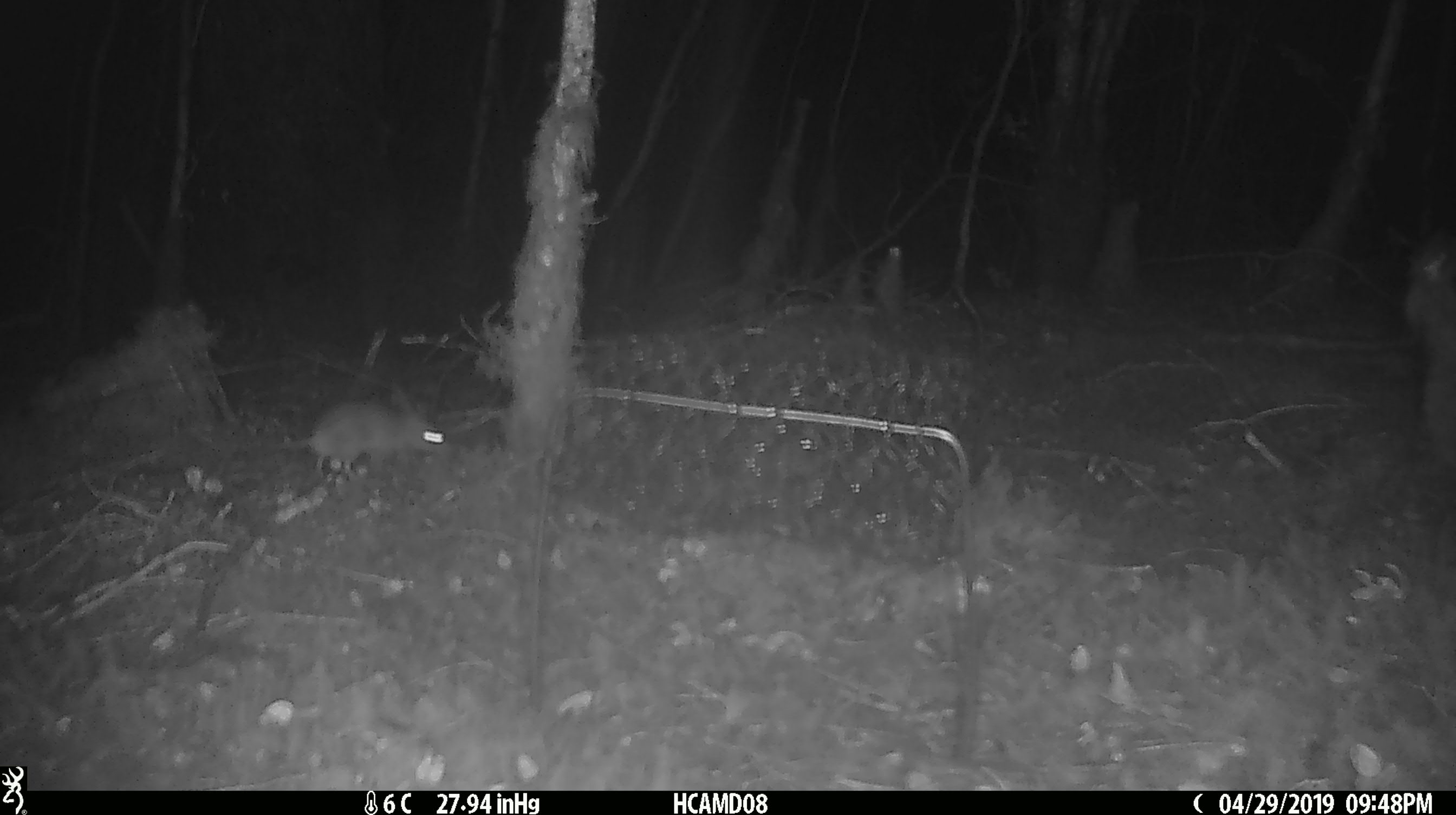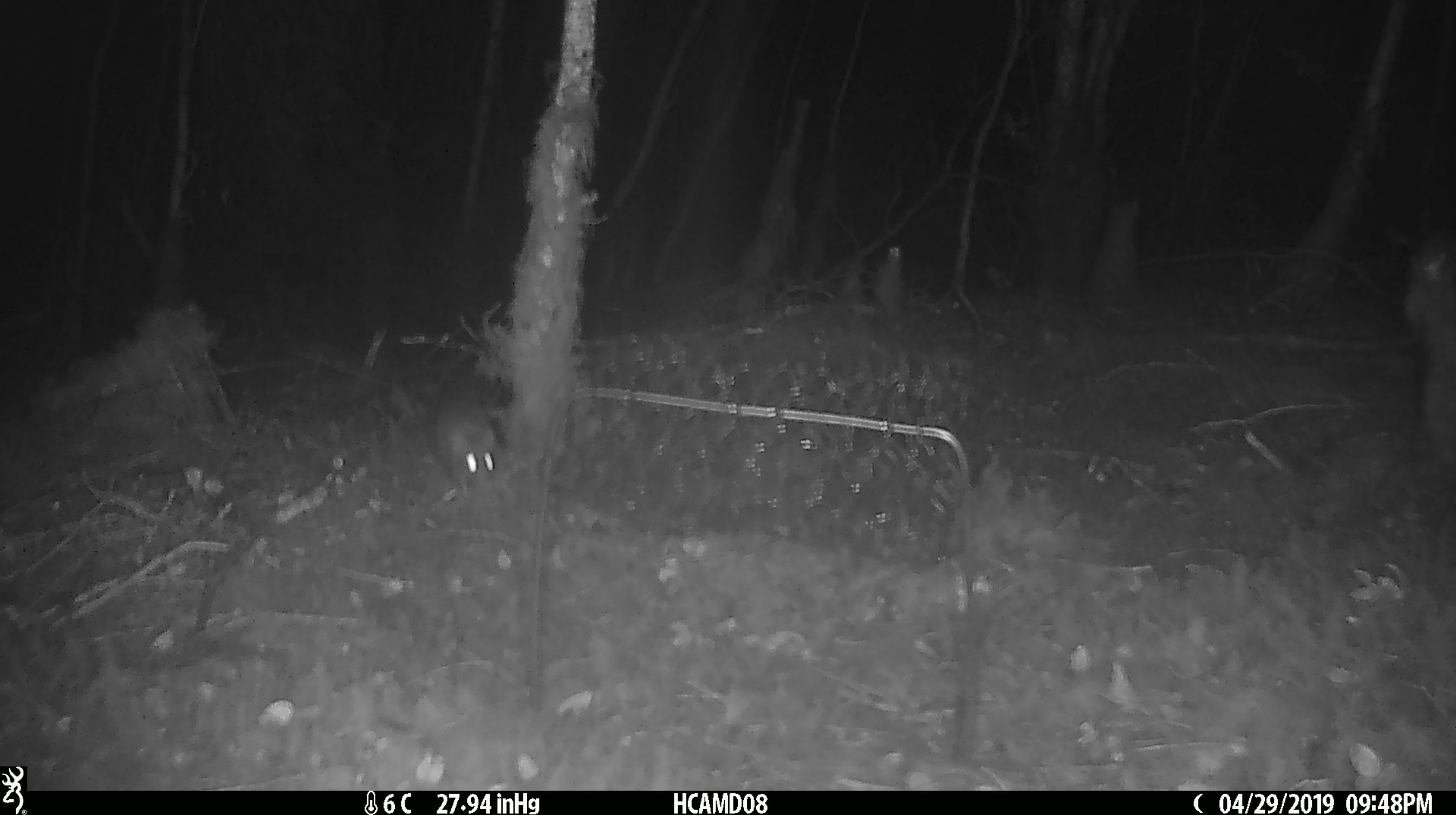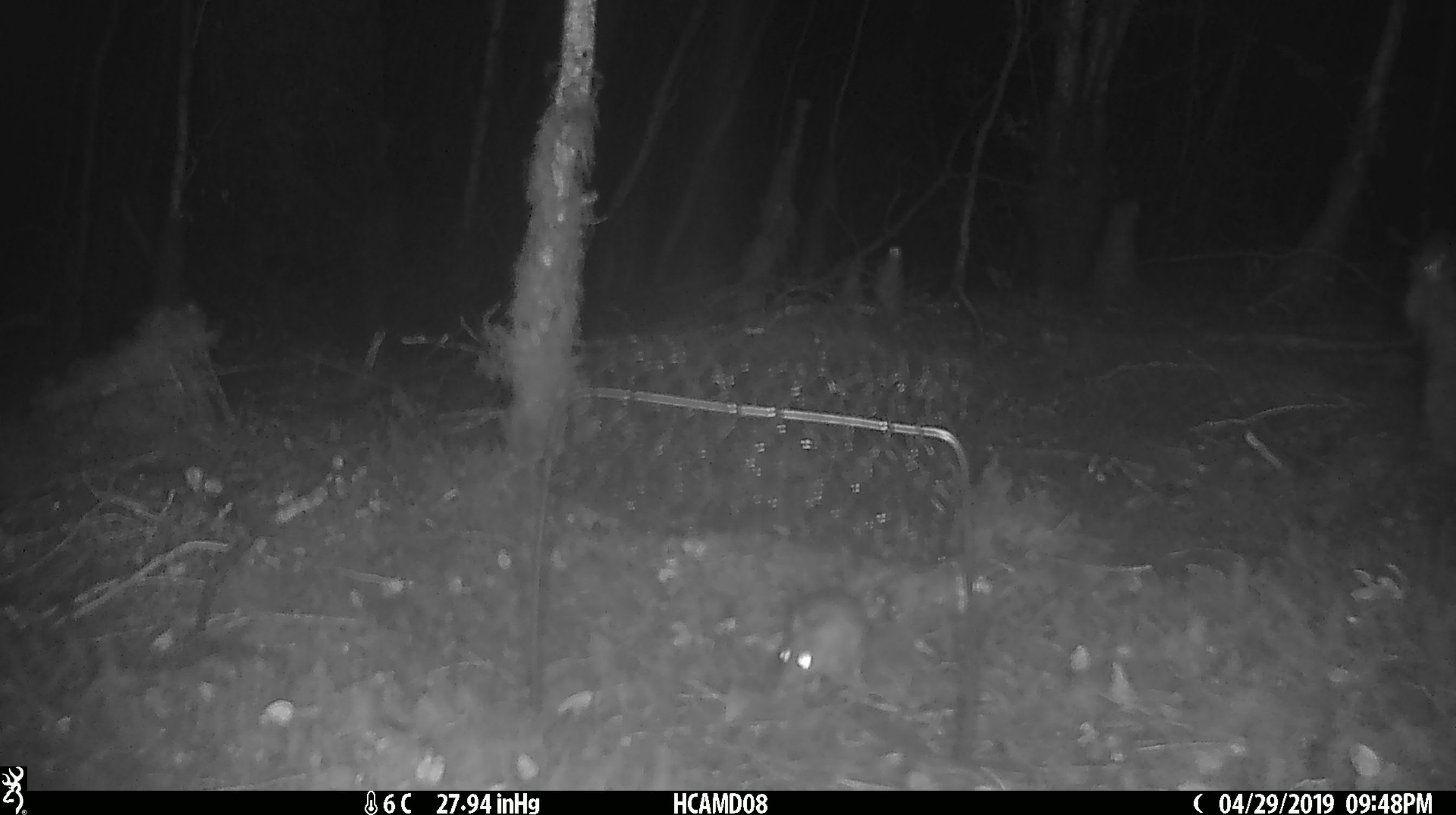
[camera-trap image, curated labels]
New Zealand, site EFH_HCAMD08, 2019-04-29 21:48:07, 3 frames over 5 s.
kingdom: Animalia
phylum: Chordata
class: Mammalia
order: Rodentia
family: Muridae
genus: Rattus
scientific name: Rattus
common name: rat